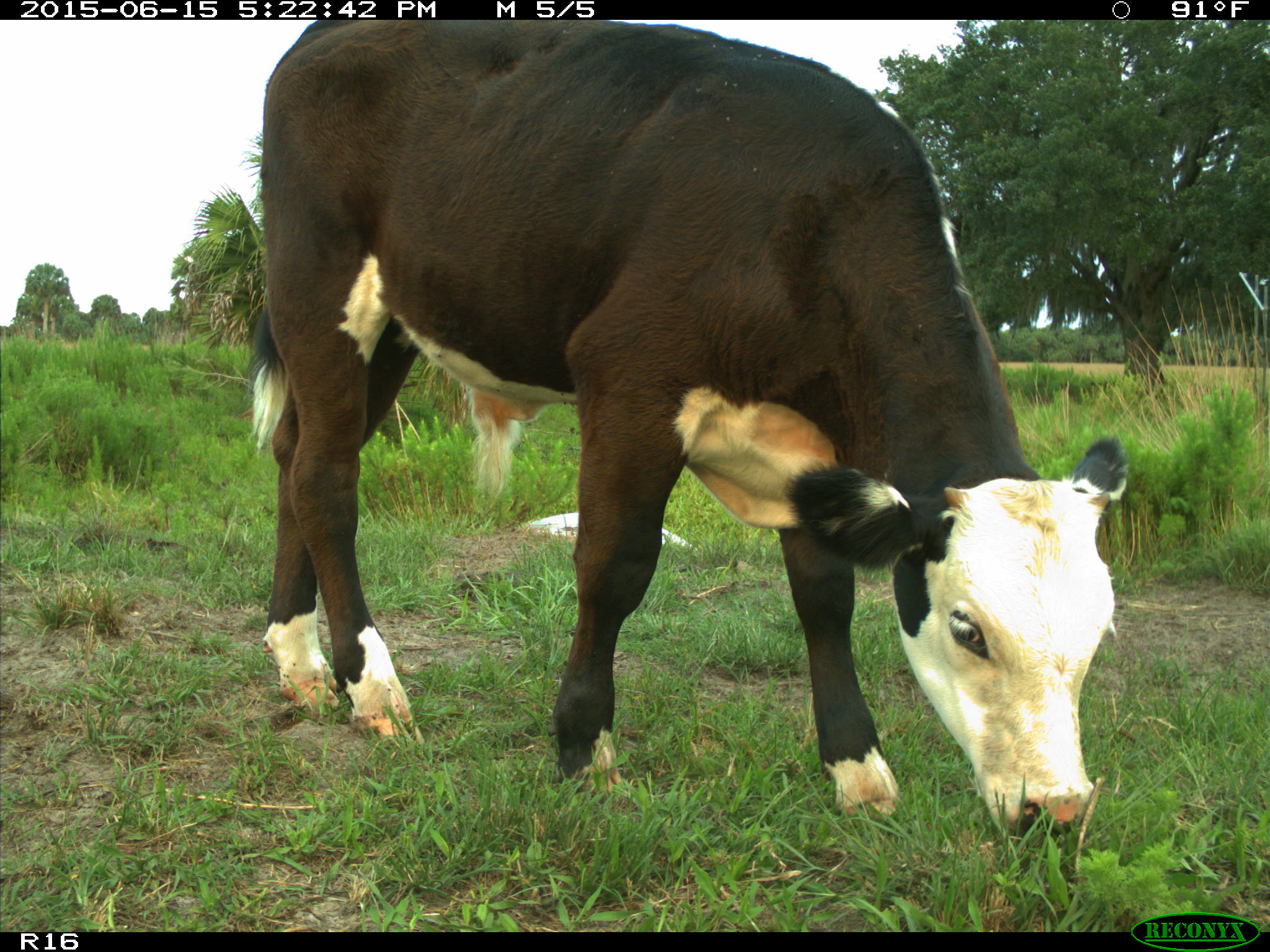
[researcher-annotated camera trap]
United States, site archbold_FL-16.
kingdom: Animalia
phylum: Chordata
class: Mammalia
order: Artiodactyla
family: Bovidae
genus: Bos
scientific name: Bos taurus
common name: domestic cow